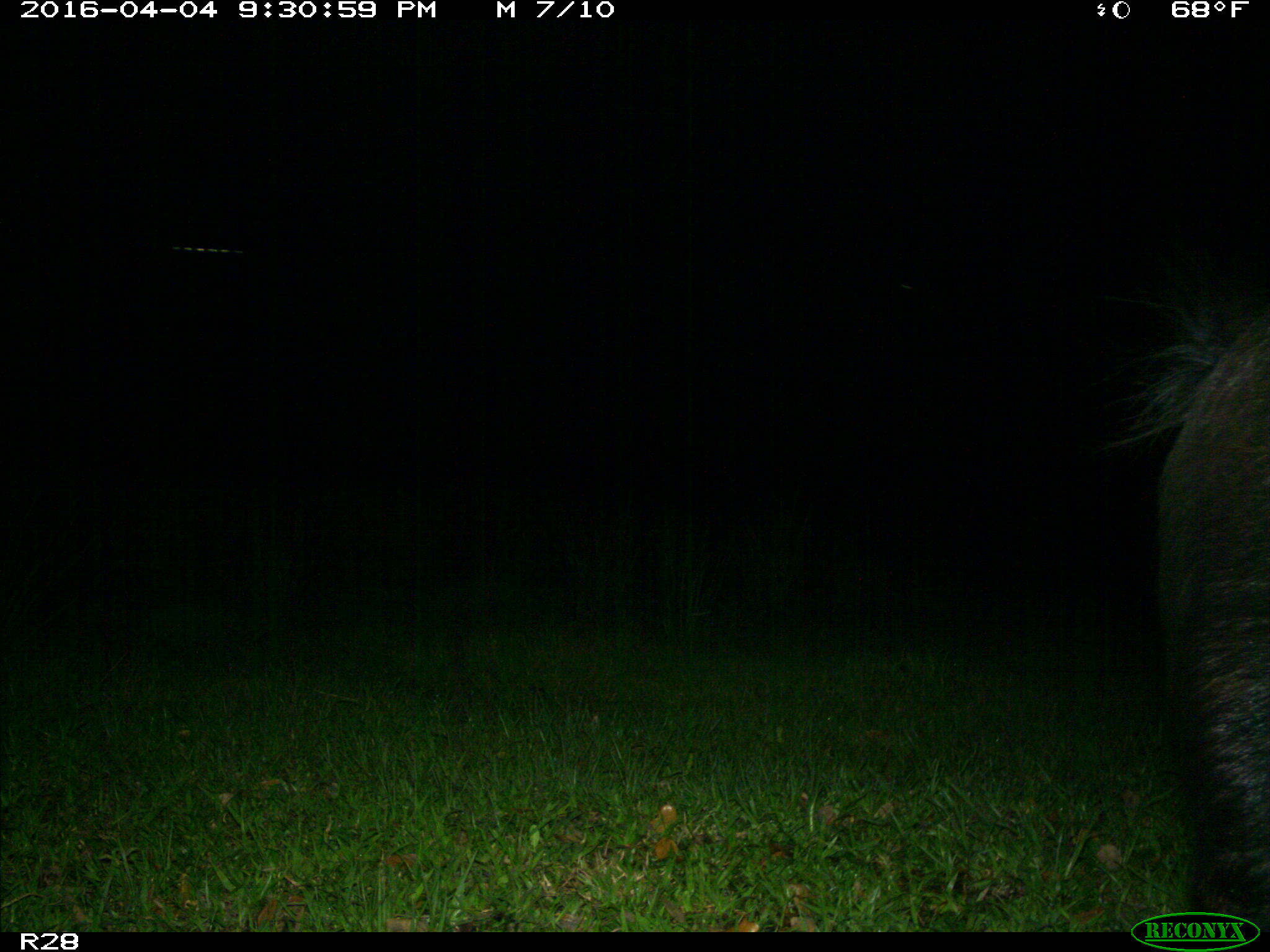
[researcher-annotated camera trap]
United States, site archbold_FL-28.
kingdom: Animalia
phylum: Chordata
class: Mammalia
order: Artiodactyla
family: Suidae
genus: Sus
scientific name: Sus scrofa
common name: wild boar